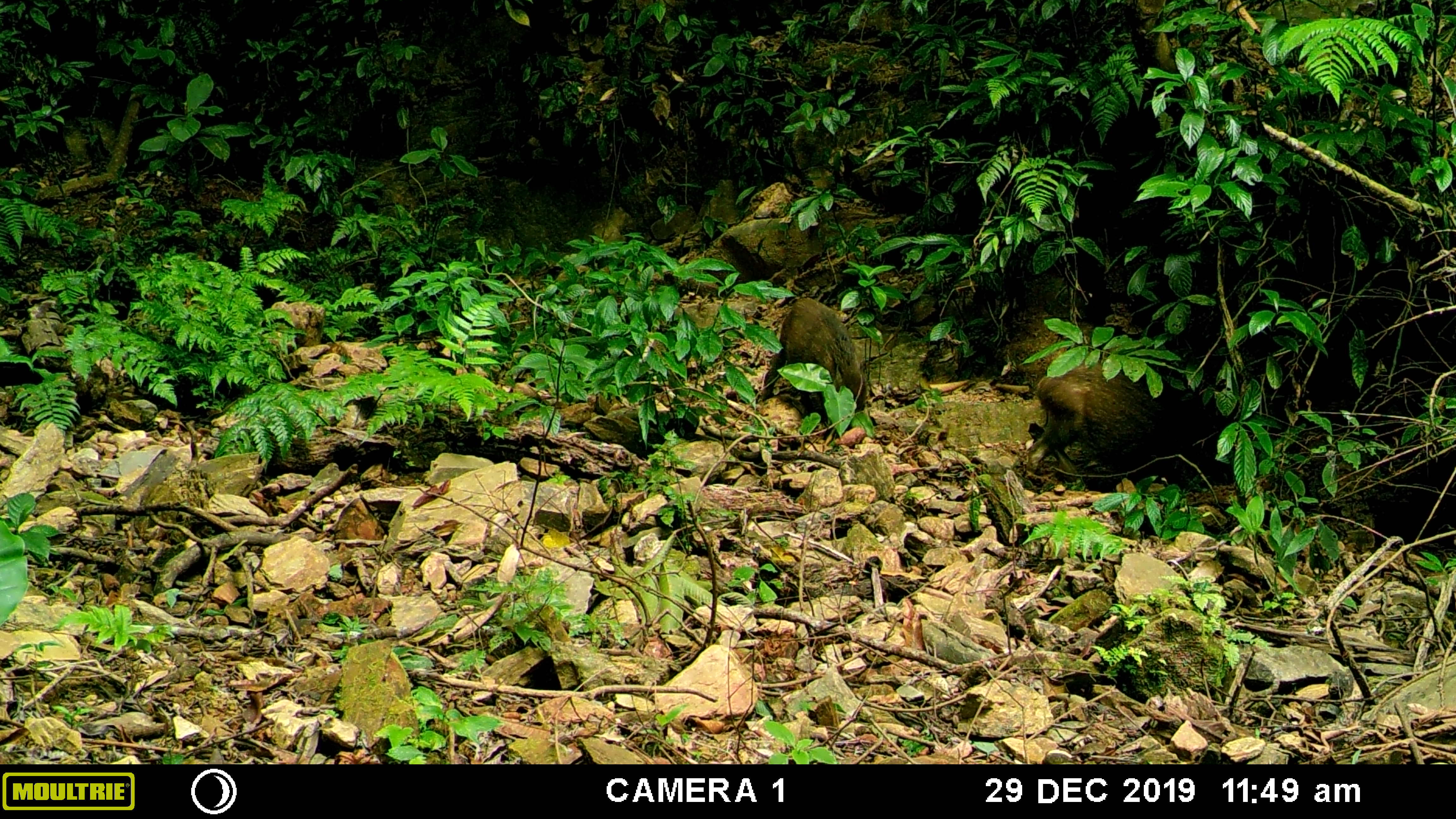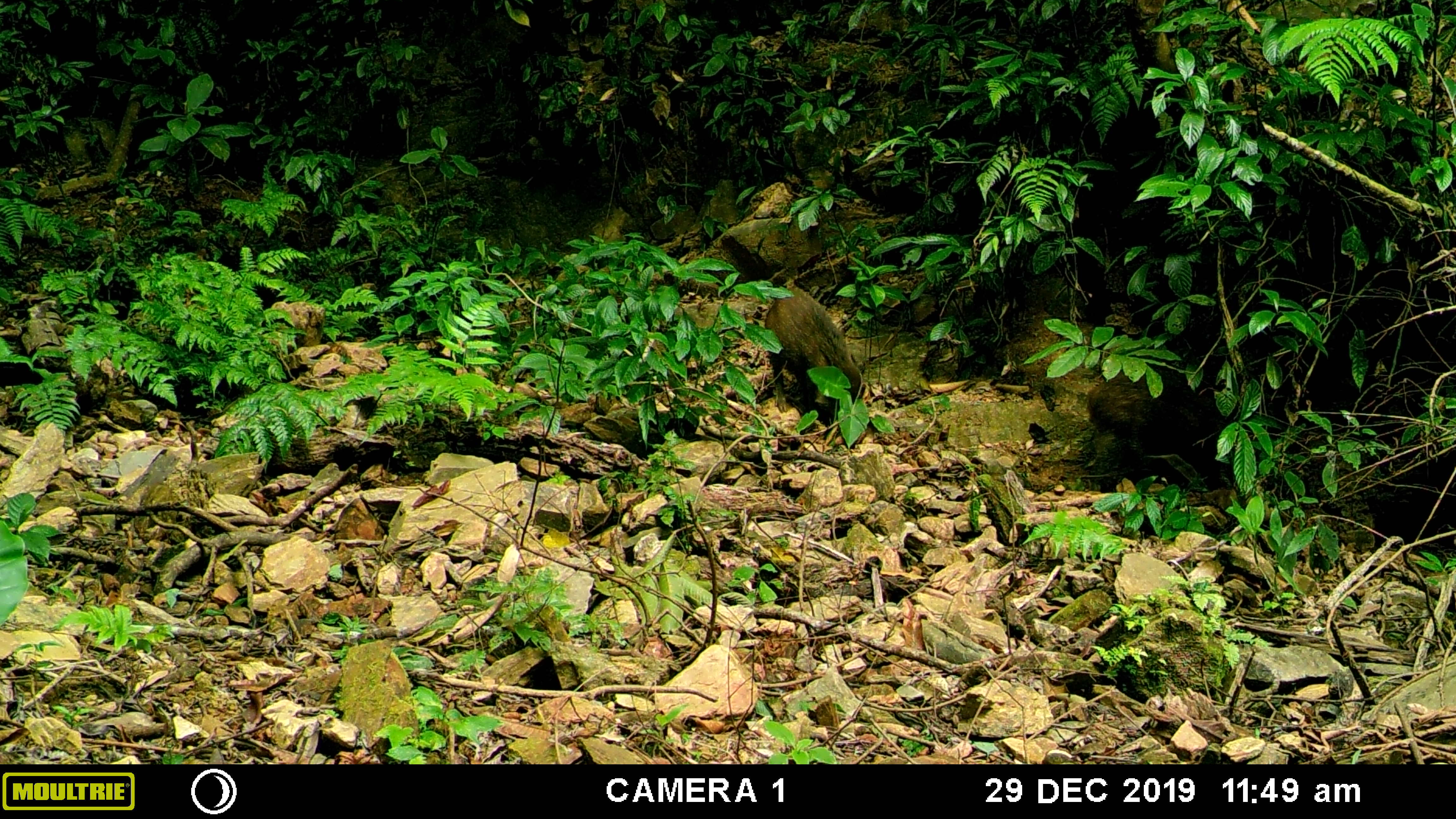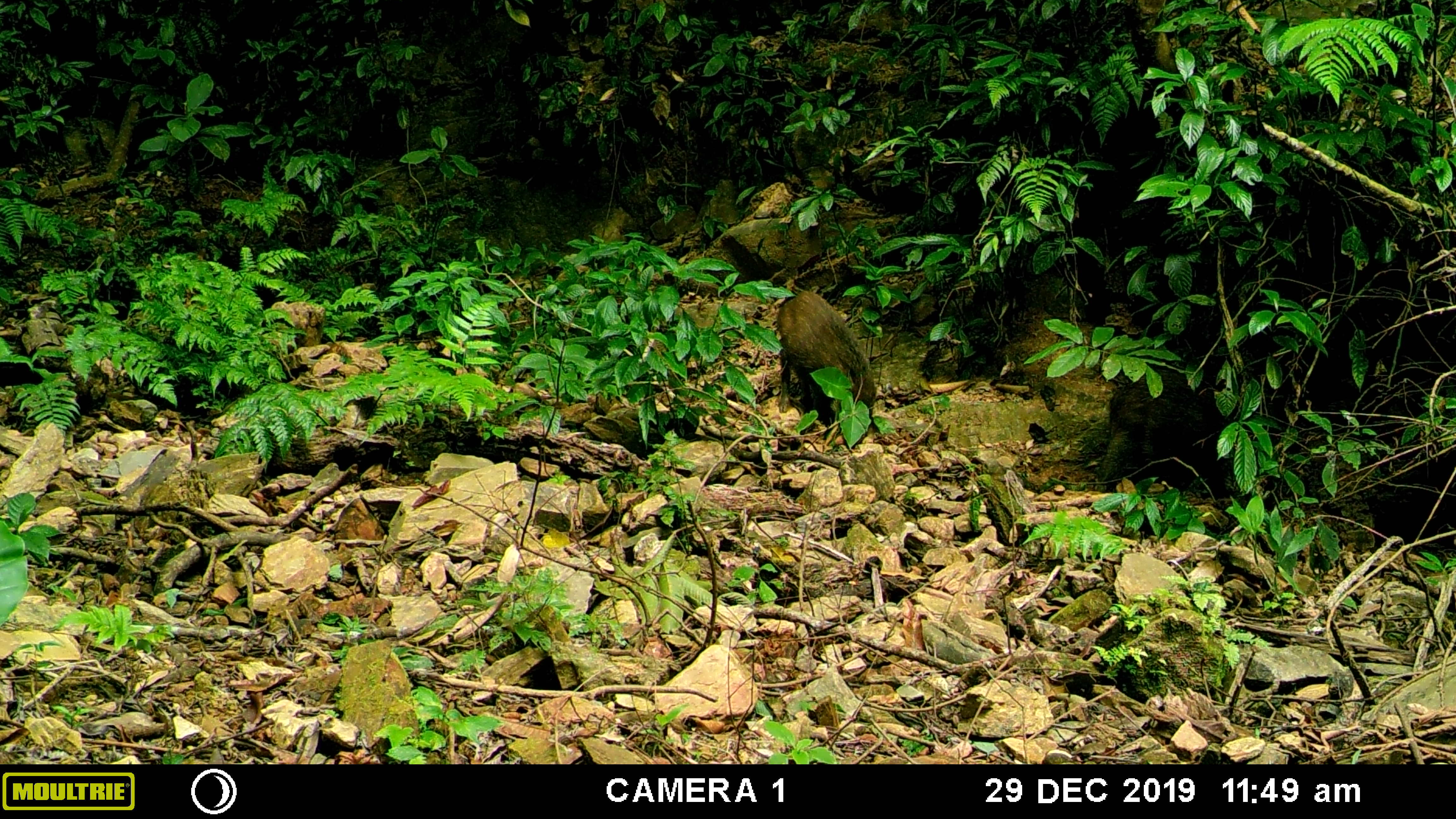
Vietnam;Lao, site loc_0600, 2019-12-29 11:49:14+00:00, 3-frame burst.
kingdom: Animalia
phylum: Chordata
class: Mammalia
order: Artiodactyla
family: Suidae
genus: Sus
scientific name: Sus scrofa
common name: eurasian wild pig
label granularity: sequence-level